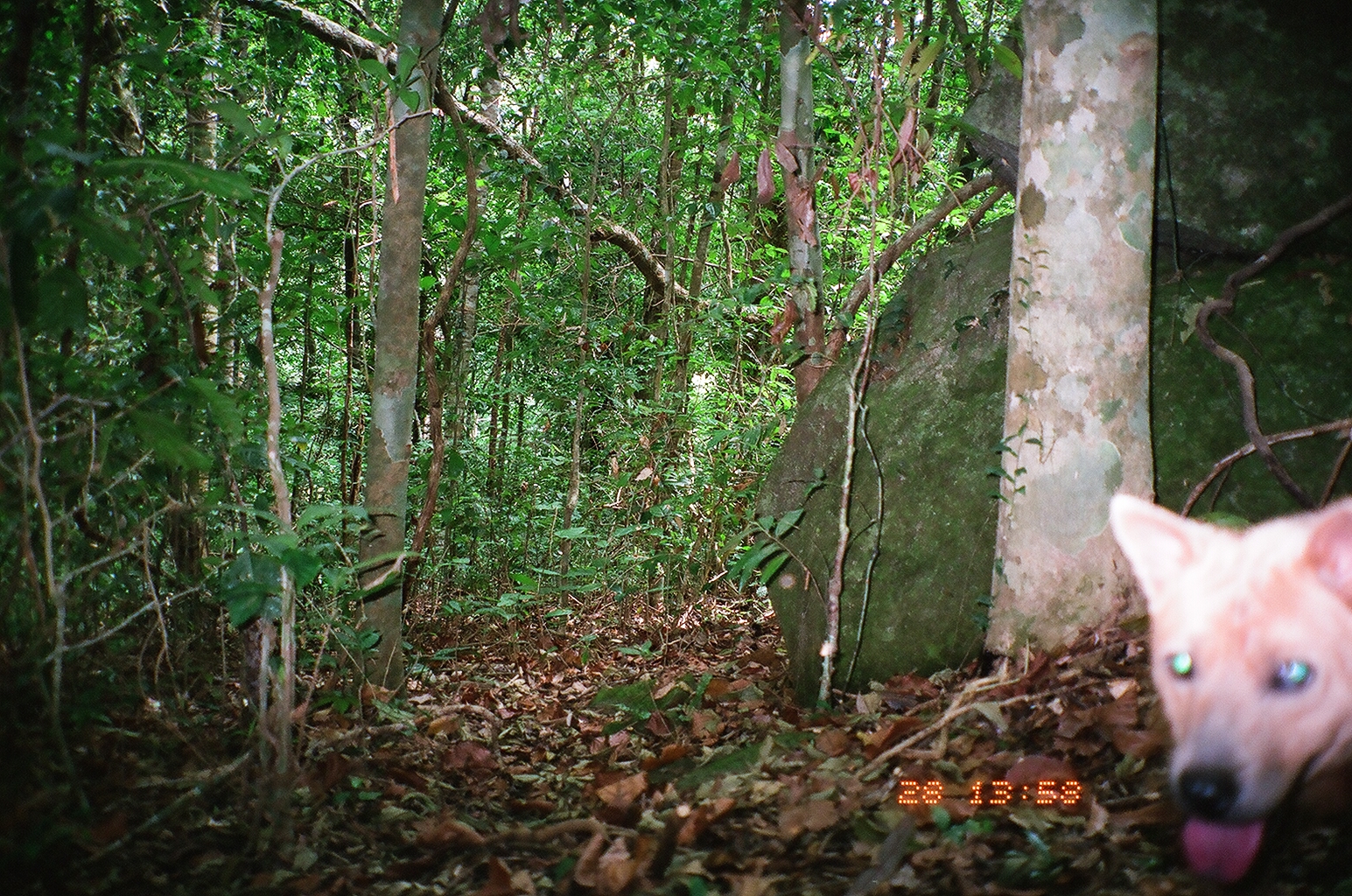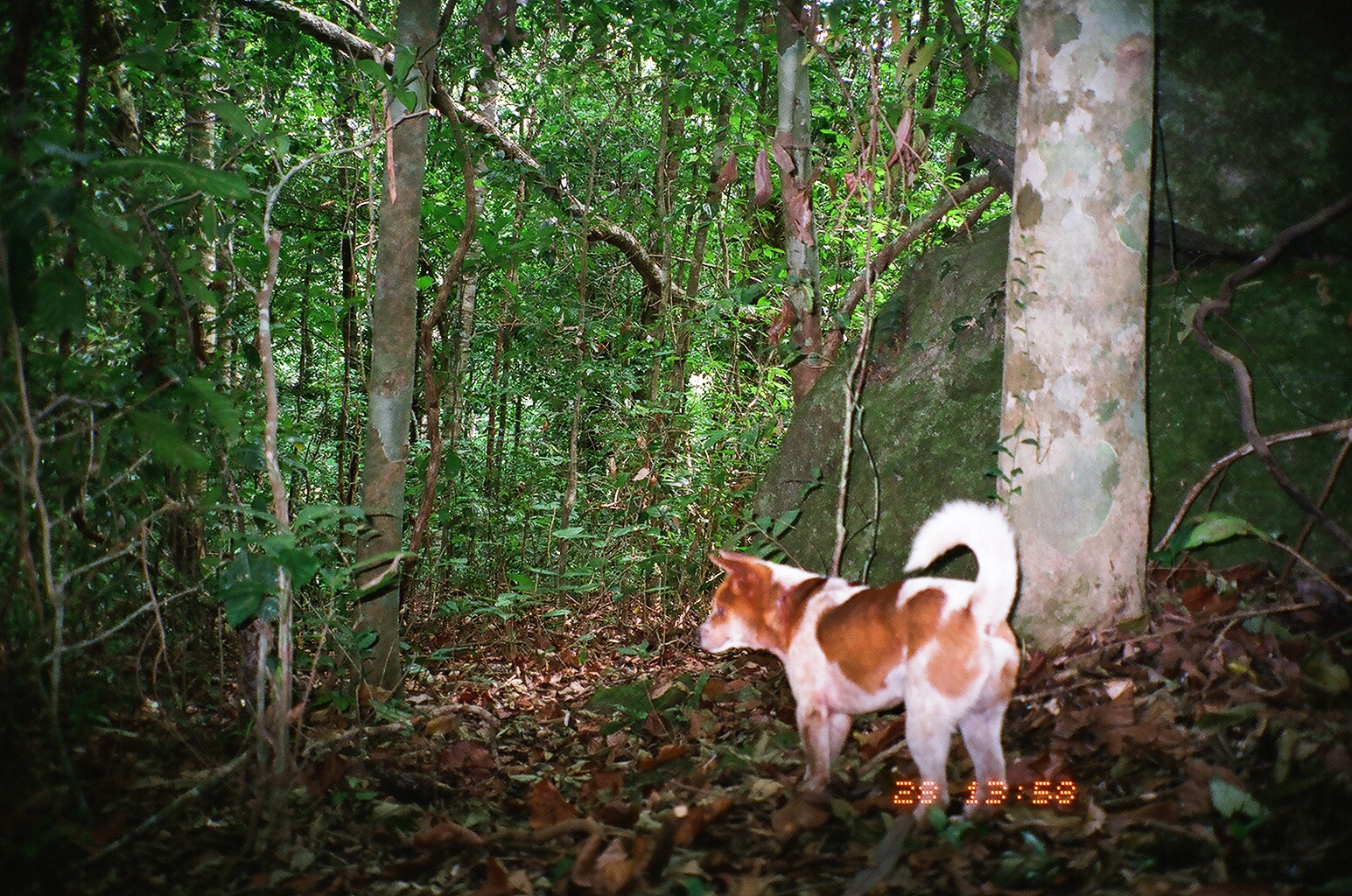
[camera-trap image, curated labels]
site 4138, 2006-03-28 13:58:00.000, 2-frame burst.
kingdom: Animalia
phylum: Chordata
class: Mammalia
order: Carnivora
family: Canidae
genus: Canis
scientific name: Canis familiaris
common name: domestic dog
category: canis lupus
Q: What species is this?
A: Canis lupus (domestic dog) (Canis familiaris).